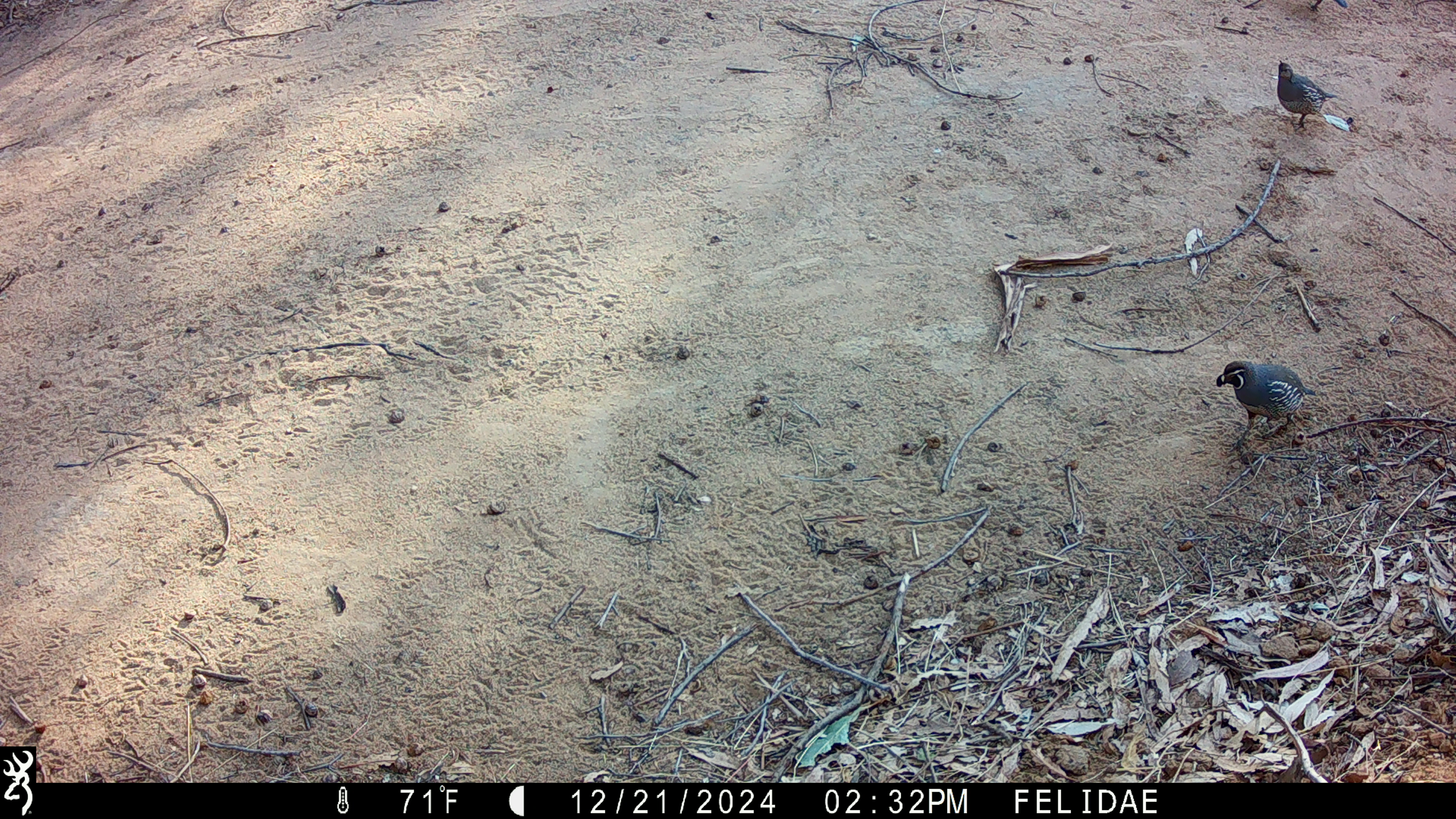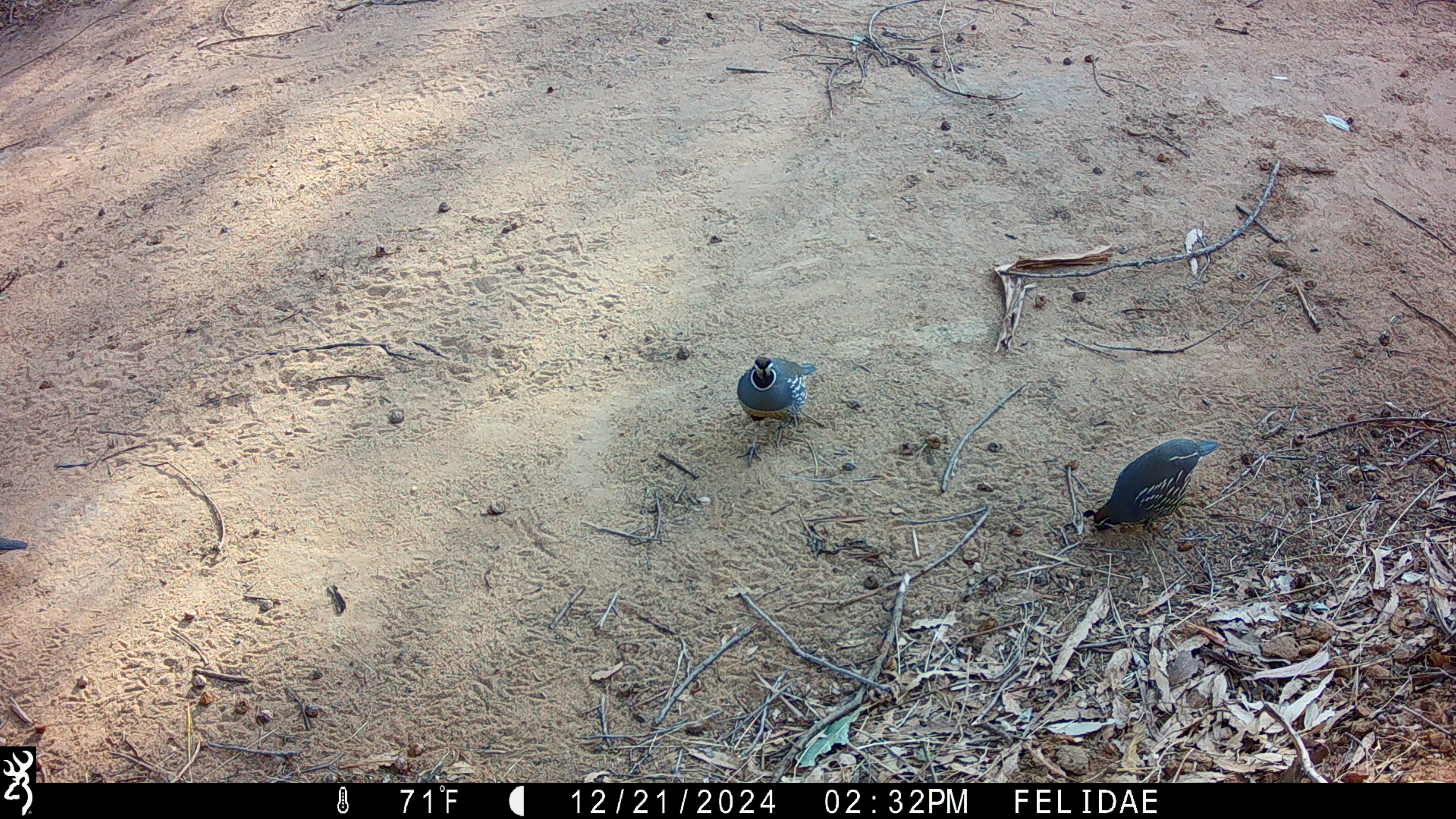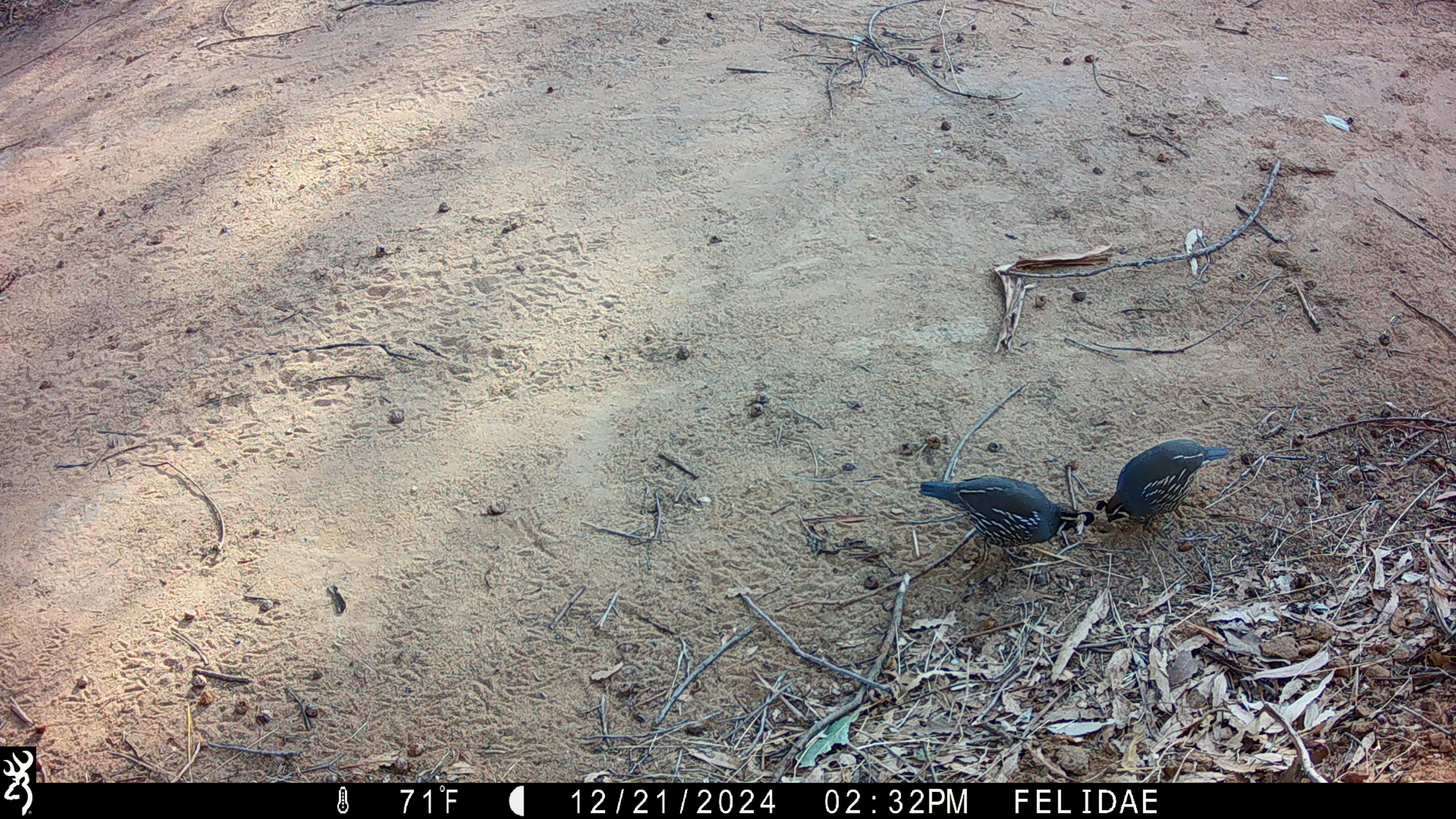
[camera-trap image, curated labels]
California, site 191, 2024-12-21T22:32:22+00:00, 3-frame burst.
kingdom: Animalia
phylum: Chordata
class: Aves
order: Galliformes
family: Odontophoridae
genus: Callipepla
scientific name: Callipepla californica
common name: california quail